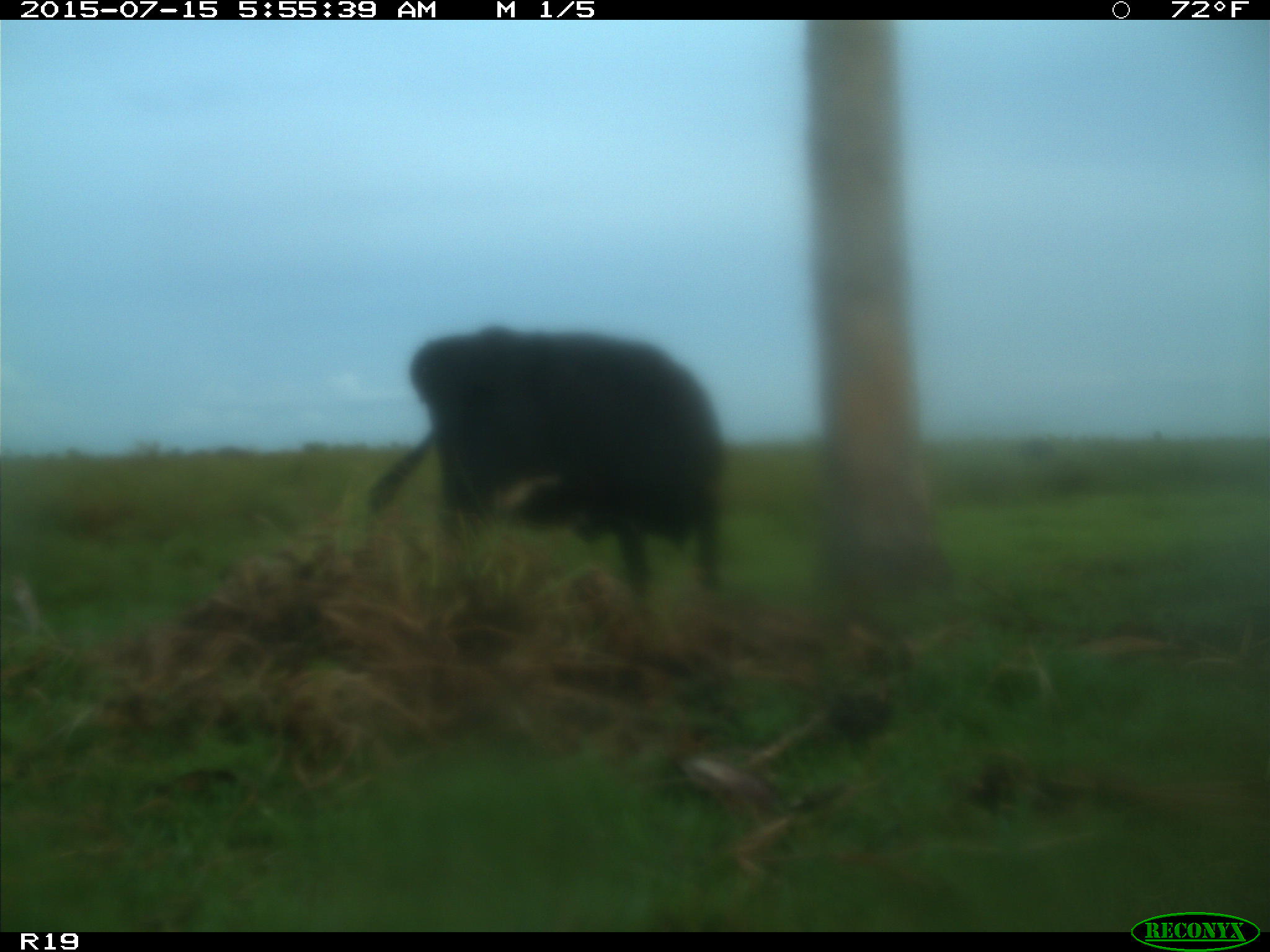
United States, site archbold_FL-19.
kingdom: Animalia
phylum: Chordata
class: Mammalia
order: Artiodactyla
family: Bovidae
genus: Bos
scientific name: Bos taurus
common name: domestic cow